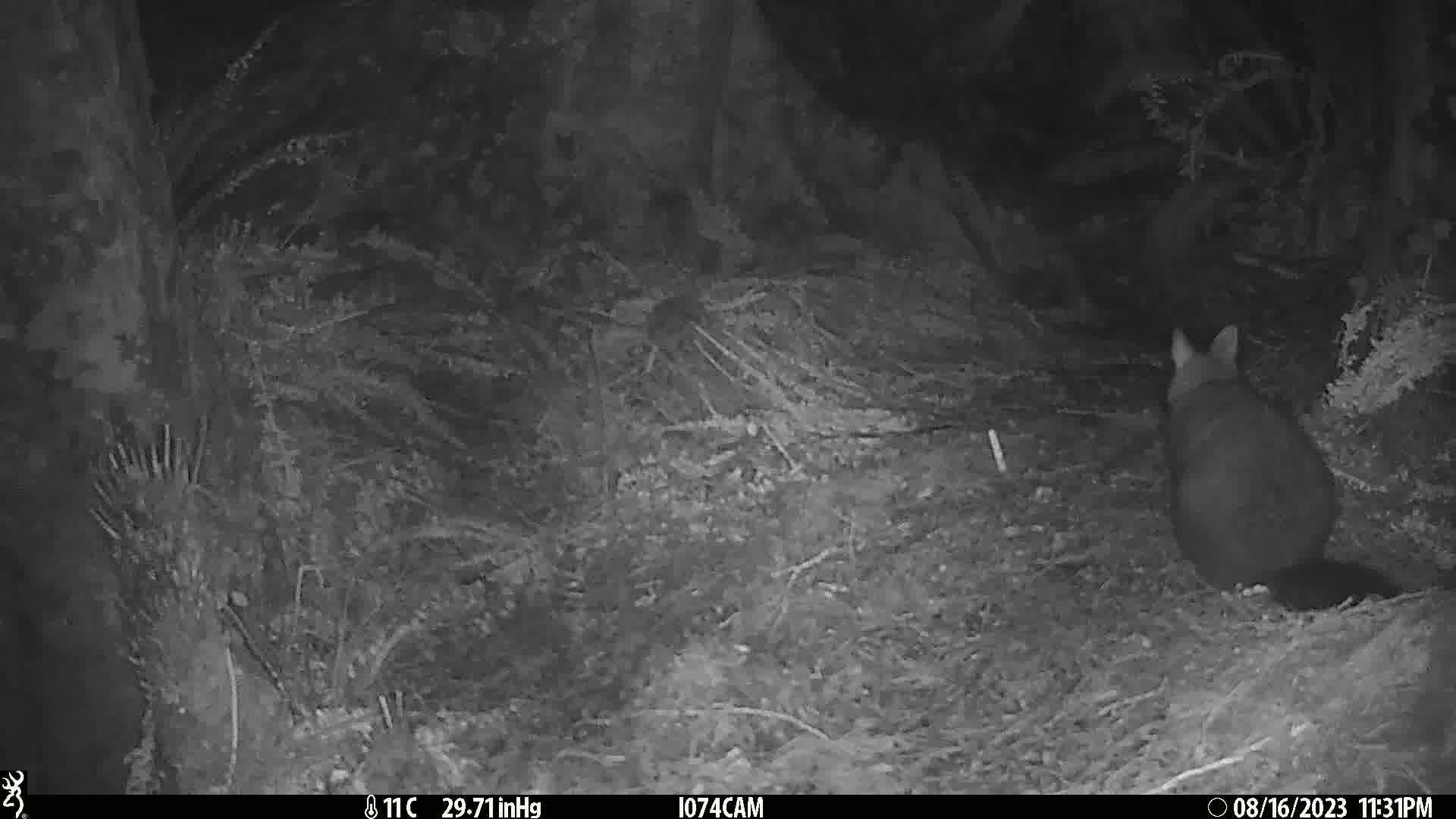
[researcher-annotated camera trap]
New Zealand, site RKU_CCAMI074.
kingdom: Animalia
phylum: Chordata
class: Mammalia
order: Diprotodontia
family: Phalangeridae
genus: Trichosurus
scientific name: Trichosurus vulpecula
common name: common brushtail possum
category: possum